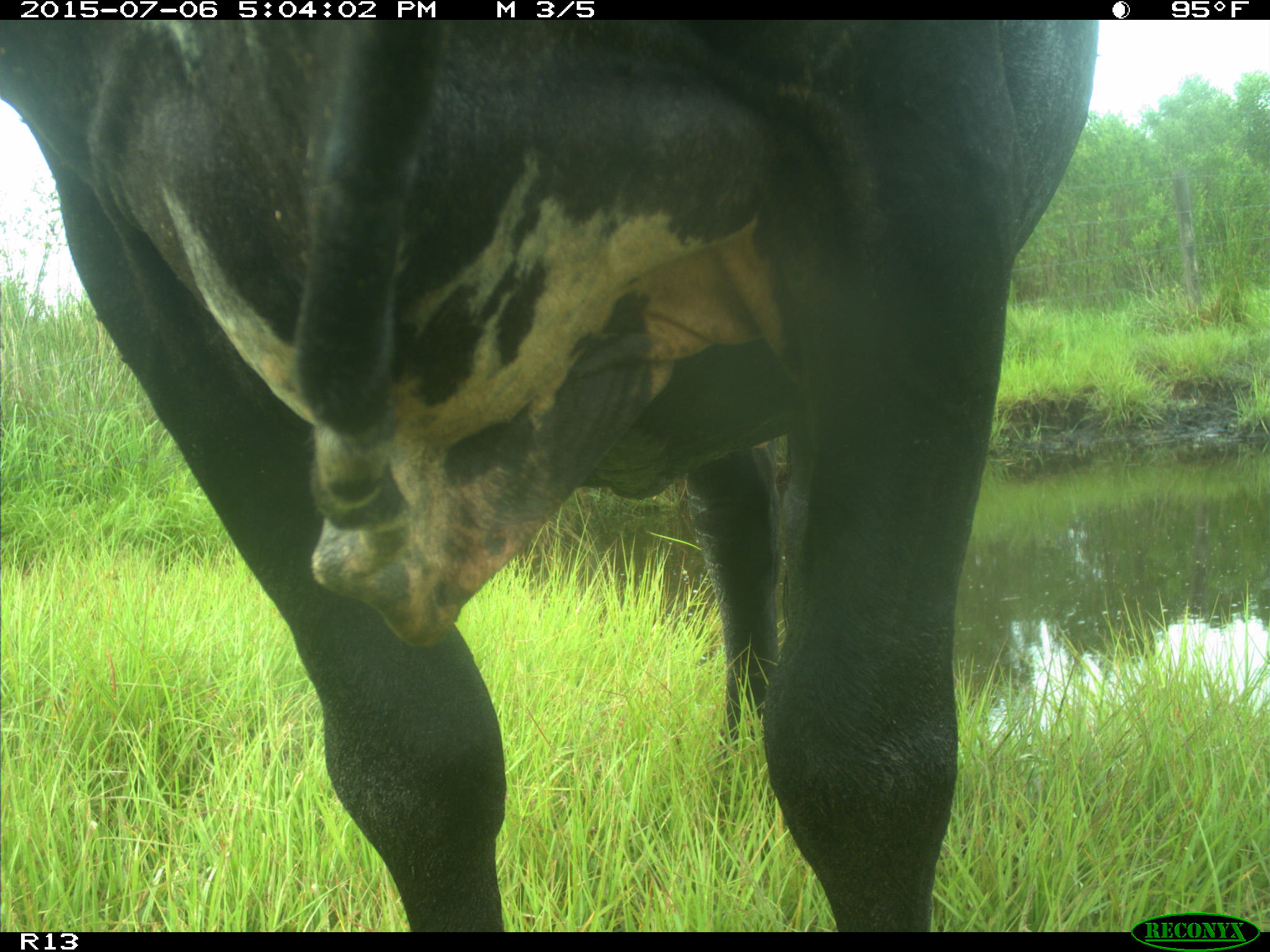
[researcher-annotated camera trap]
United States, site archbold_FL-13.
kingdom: Animalia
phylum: Chordata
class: Mammalia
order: Artiodactyla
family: Bovidae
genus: Bos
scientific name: Bos taurus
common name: domestic cow